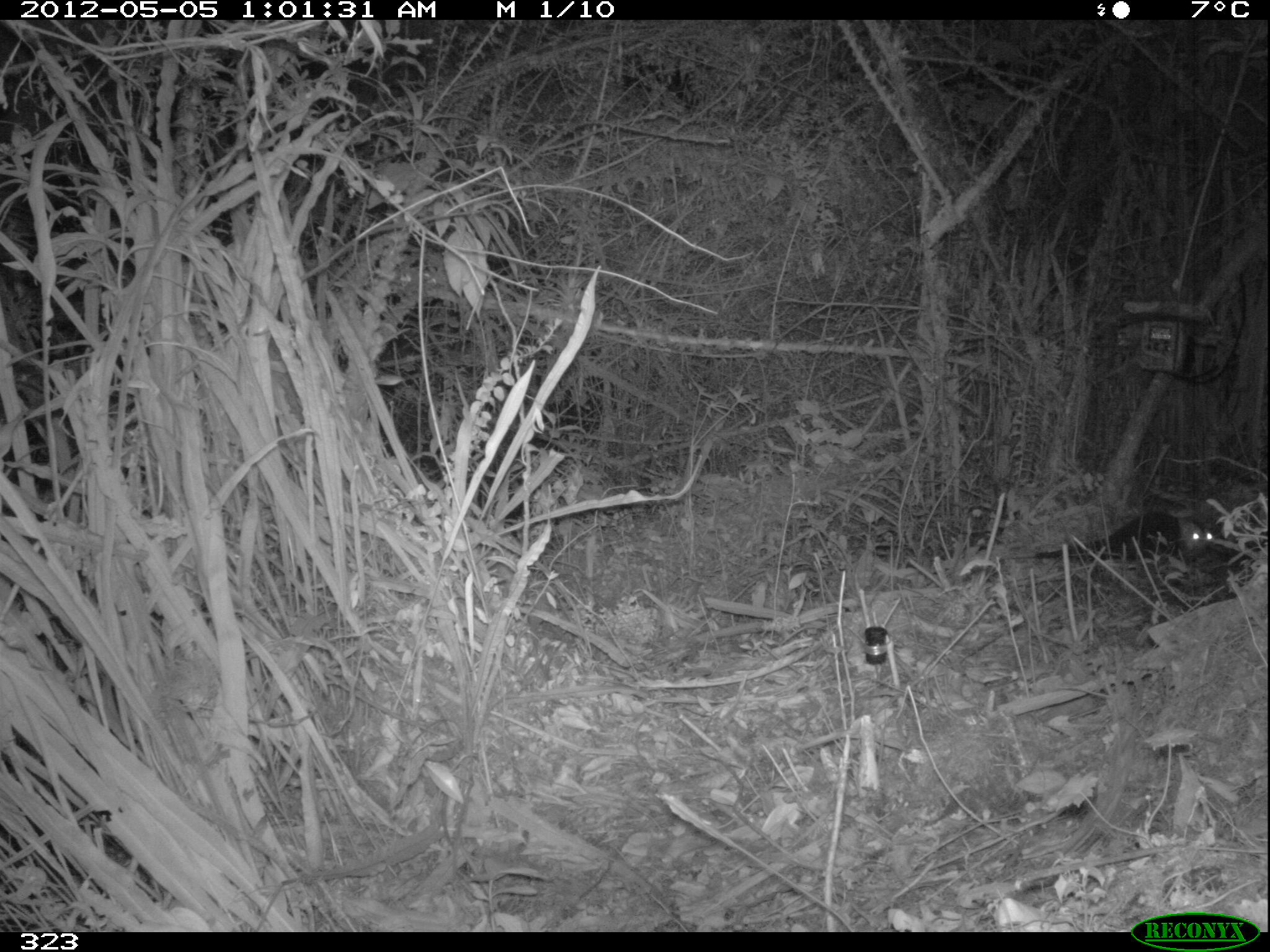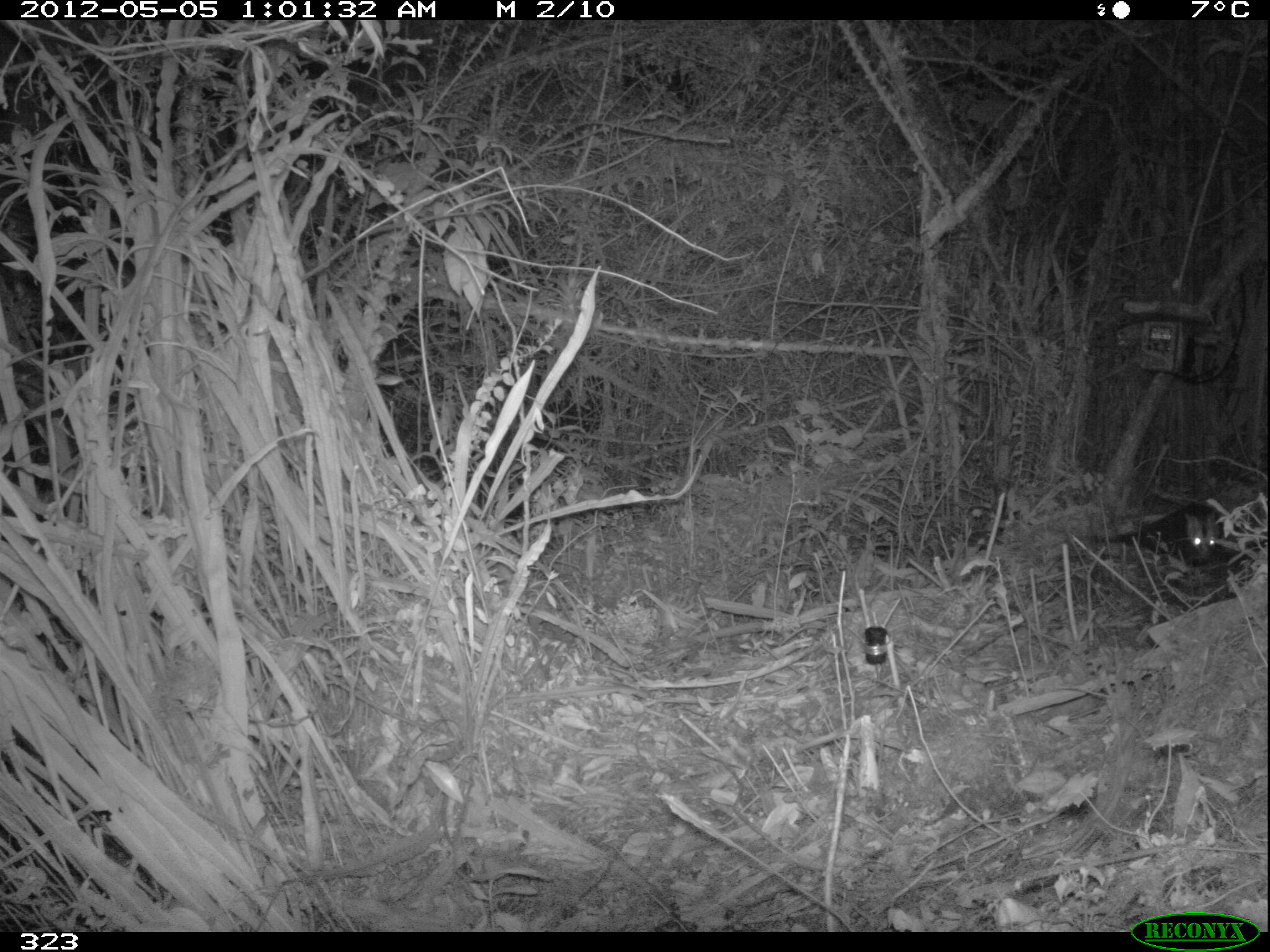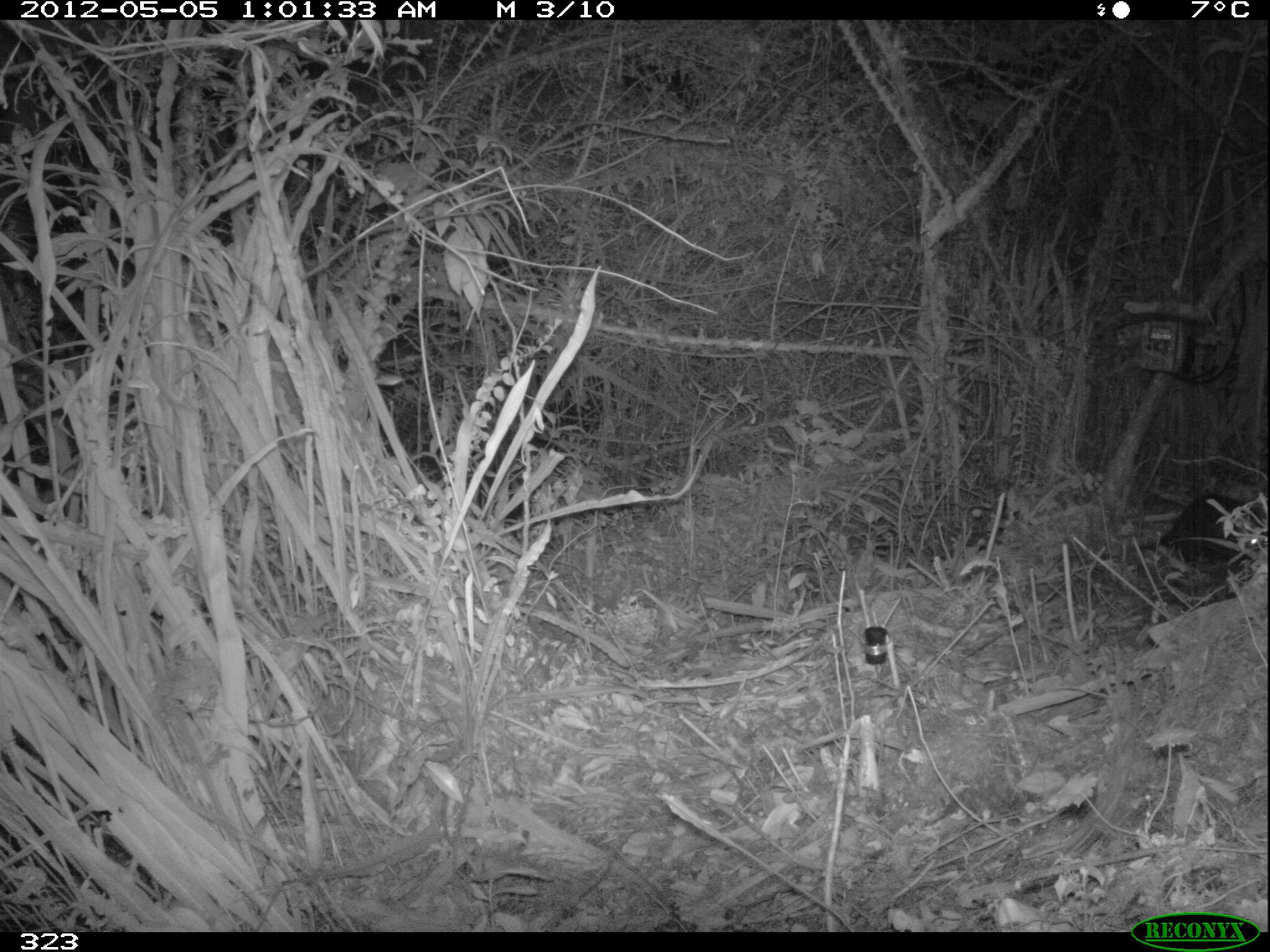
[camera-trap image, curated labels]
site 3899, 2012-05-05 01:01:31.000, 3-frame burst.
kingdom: Animalia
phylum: Chordata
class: Mammalia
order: Didelphimorphia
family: Didelphidae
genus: Didelphis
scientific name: Didelphis pernigra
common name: andean white-eared opossum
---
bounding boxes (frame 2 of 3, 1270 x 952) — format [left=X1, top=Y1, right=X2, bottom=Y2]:
didelphis pernigra: [left=1104, top=502, right=1224, bottom=564]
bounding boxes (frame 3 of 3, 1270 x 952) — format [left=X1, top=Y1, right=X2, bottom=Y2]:
didelphis pernigra: [left=1138, top=493, right=1267, bottom=577]